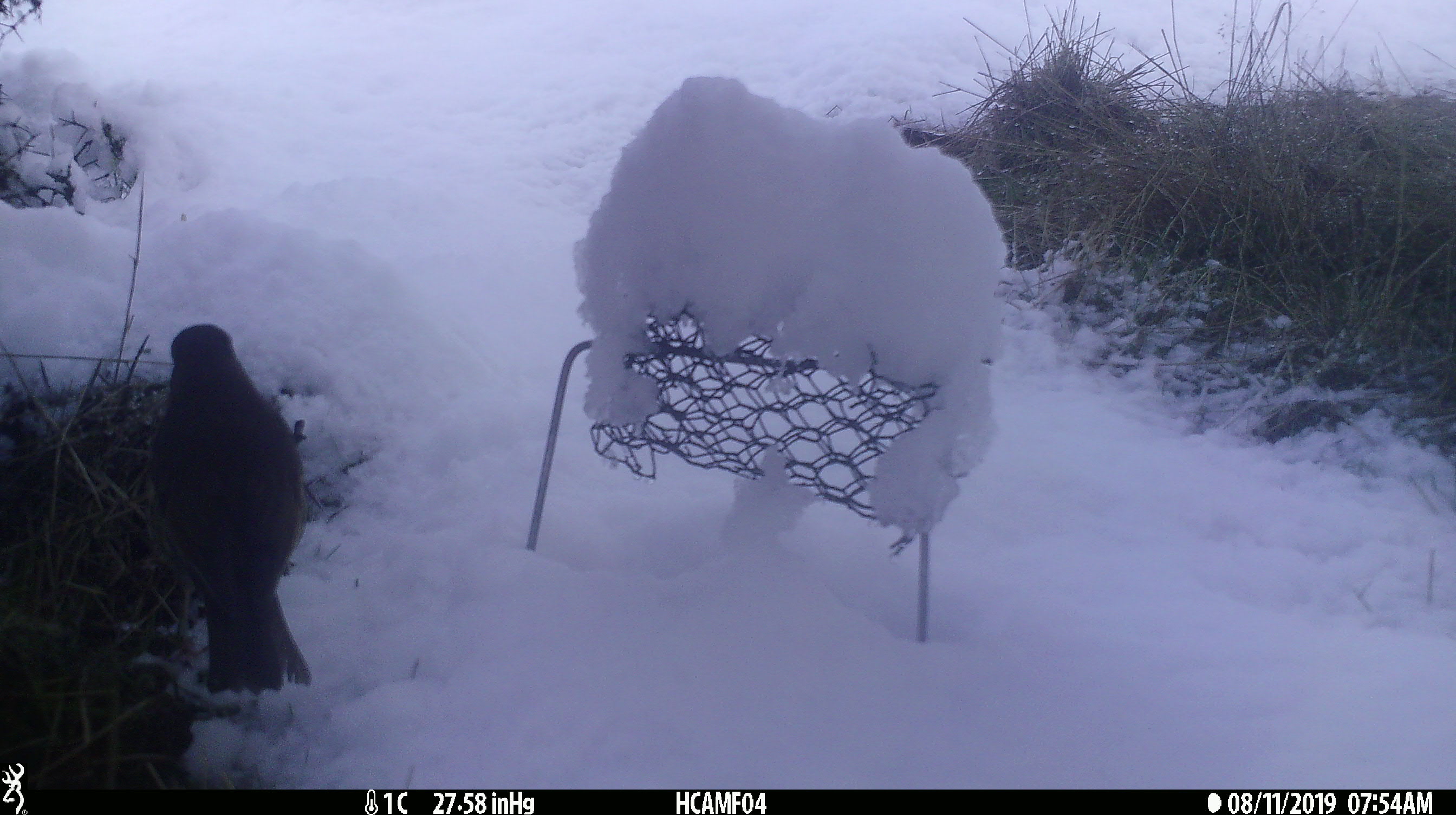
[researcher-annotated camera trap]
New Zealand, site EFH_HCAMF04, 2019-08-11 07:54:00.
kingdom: Animalia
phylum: Chordata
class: Aves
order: Passeriformes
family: Turdidae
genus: Turdus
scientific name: Turdus philomelos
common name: song thrush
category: thrush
Thrush (song thrush) (Turdus philomelos).